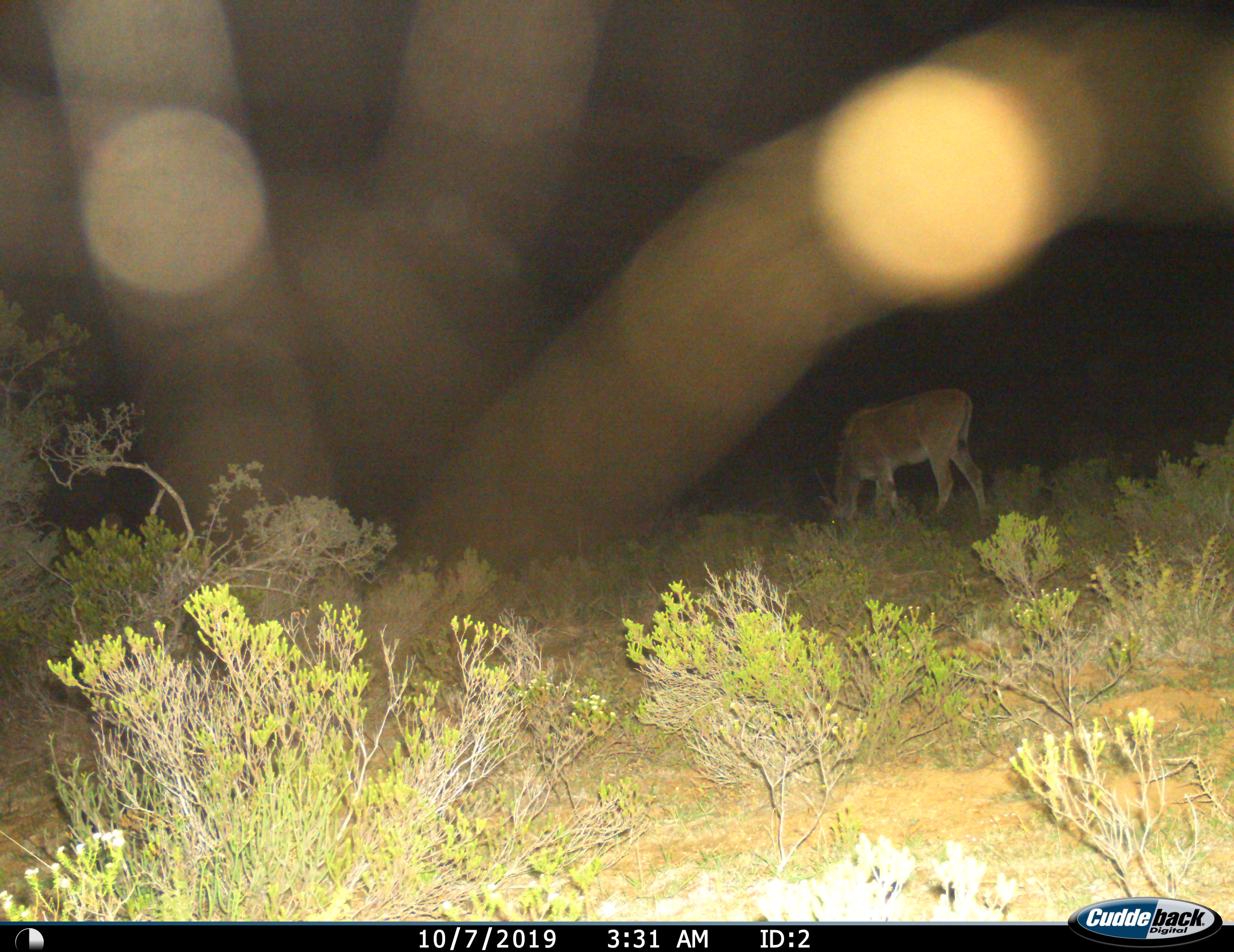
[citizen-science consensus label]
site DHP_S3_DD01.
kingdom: Animalia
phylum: Chordata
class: Mammalia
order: Artiodactyla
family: Bovidae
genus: Tragelaphus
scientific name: Tragelaphus oryx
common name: eland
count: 1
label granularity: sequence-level